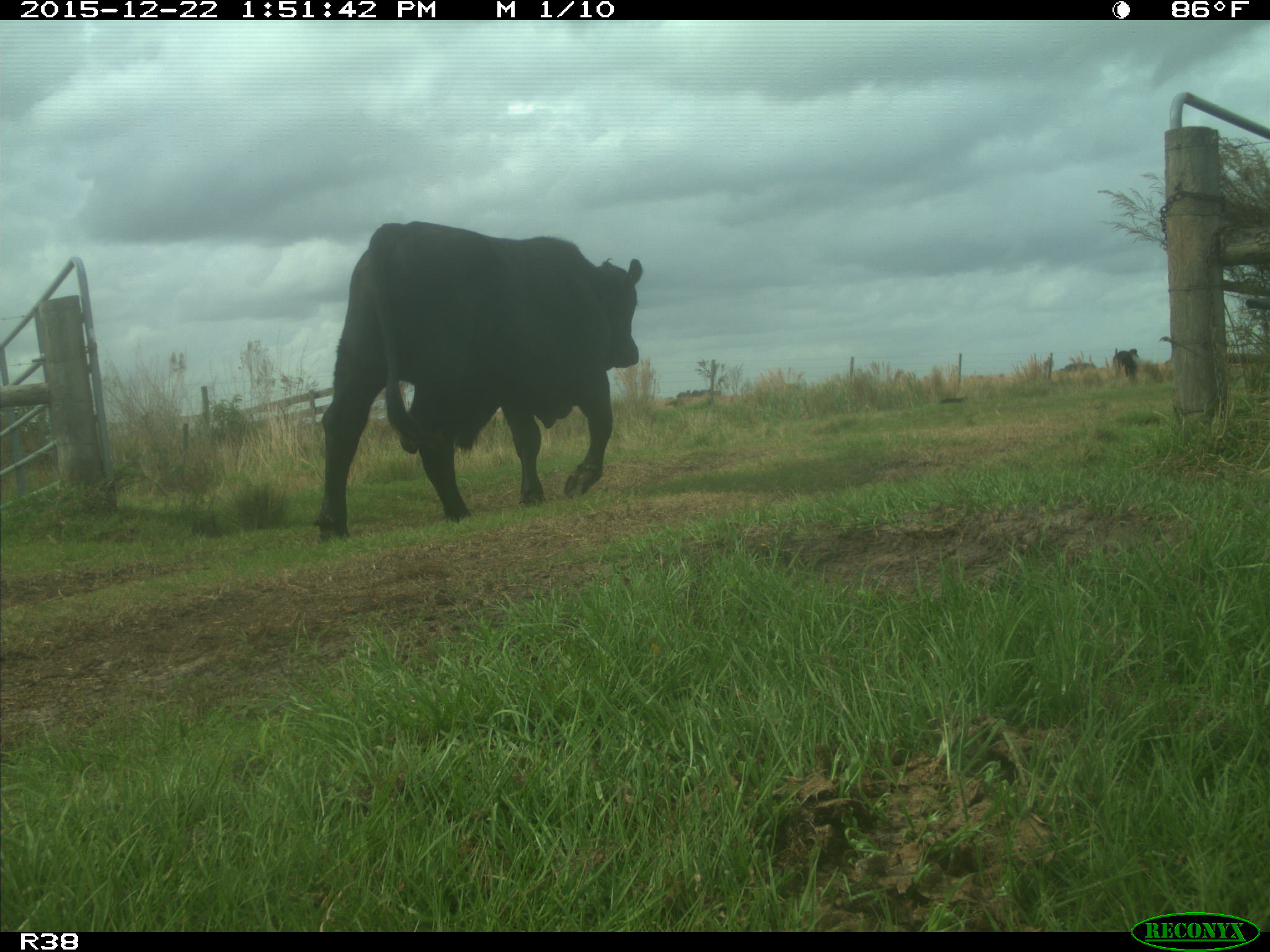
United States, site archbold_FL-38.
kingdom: Animalia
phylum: Chordata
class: Mammalia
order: Artiodactyla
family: Bovidae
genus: Bos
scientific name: Bos taurus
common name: domestic cow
Bos taurus (domestic cow).